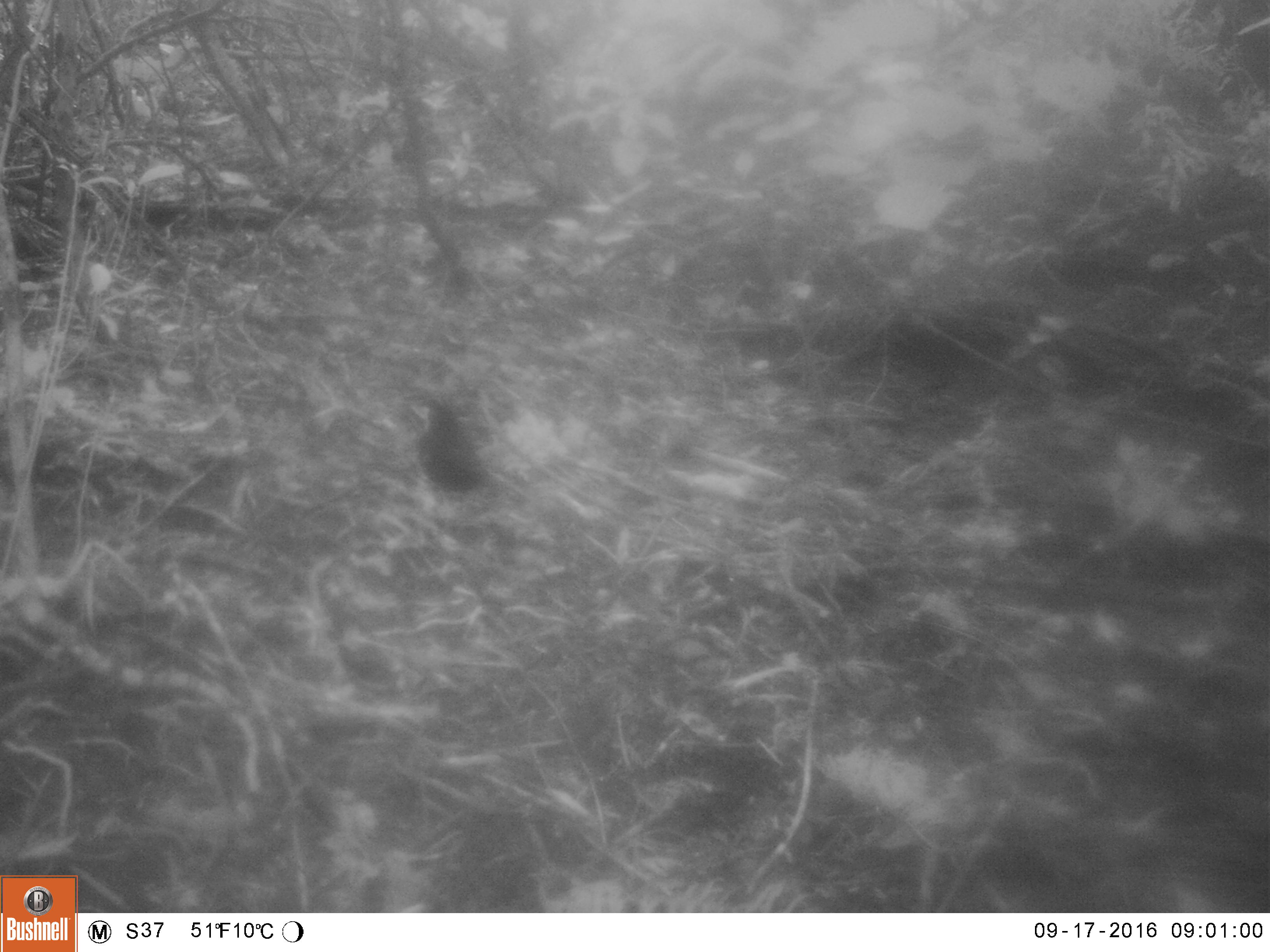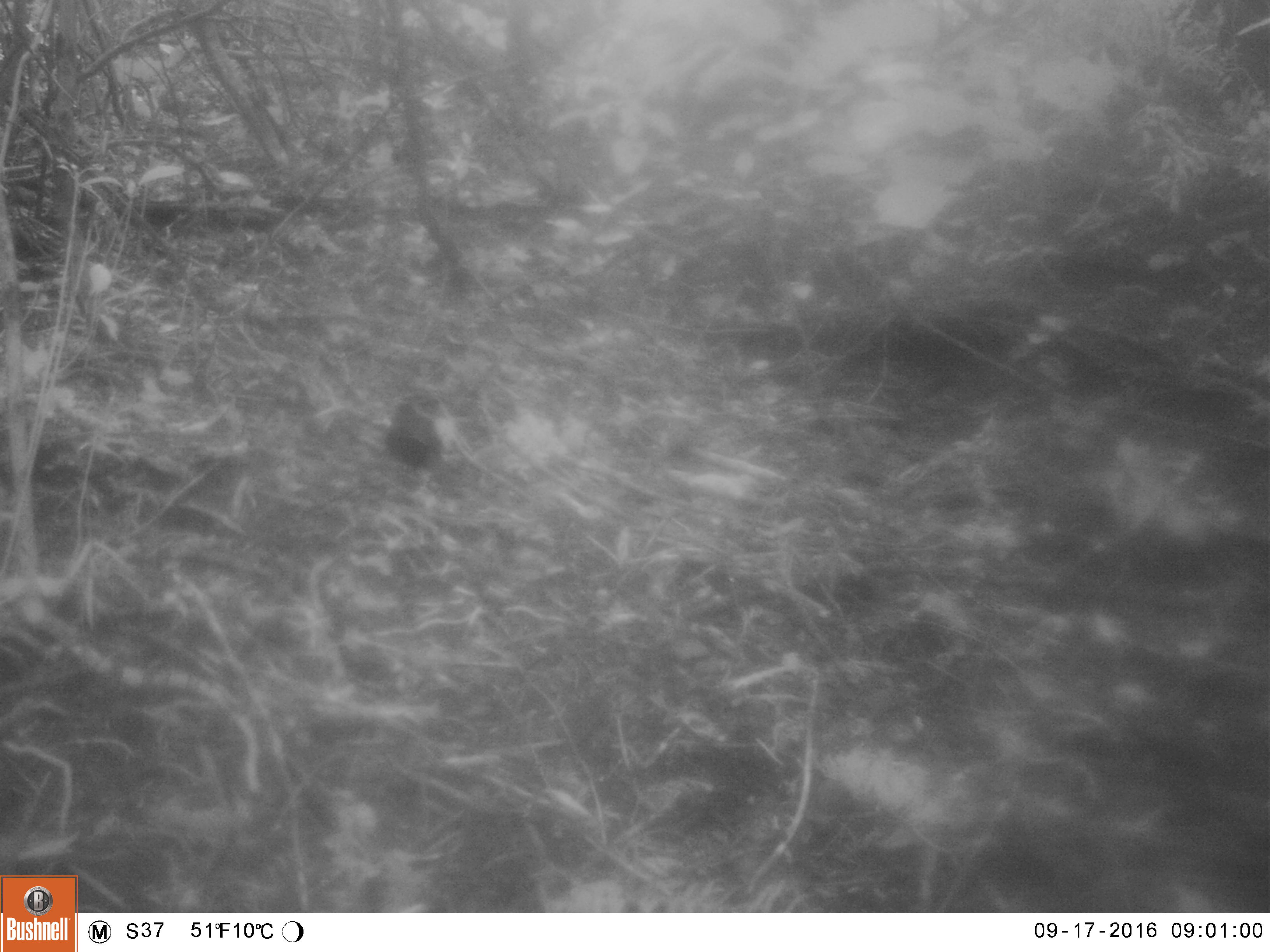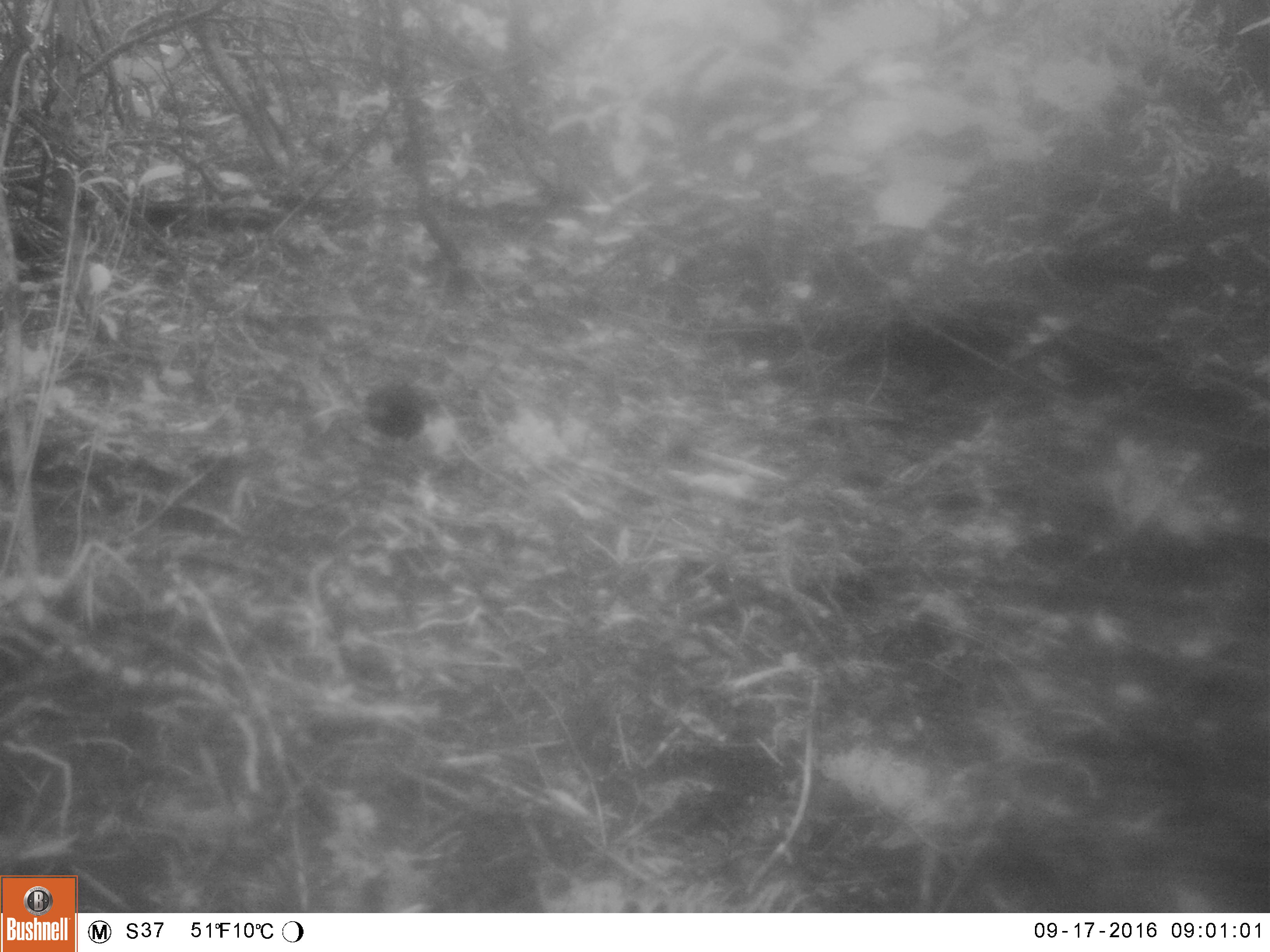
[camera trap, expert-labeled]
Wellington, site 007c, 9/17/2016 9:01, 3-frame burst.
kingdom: Animalia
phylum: Chordata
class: Aves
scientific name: Aves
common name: bird